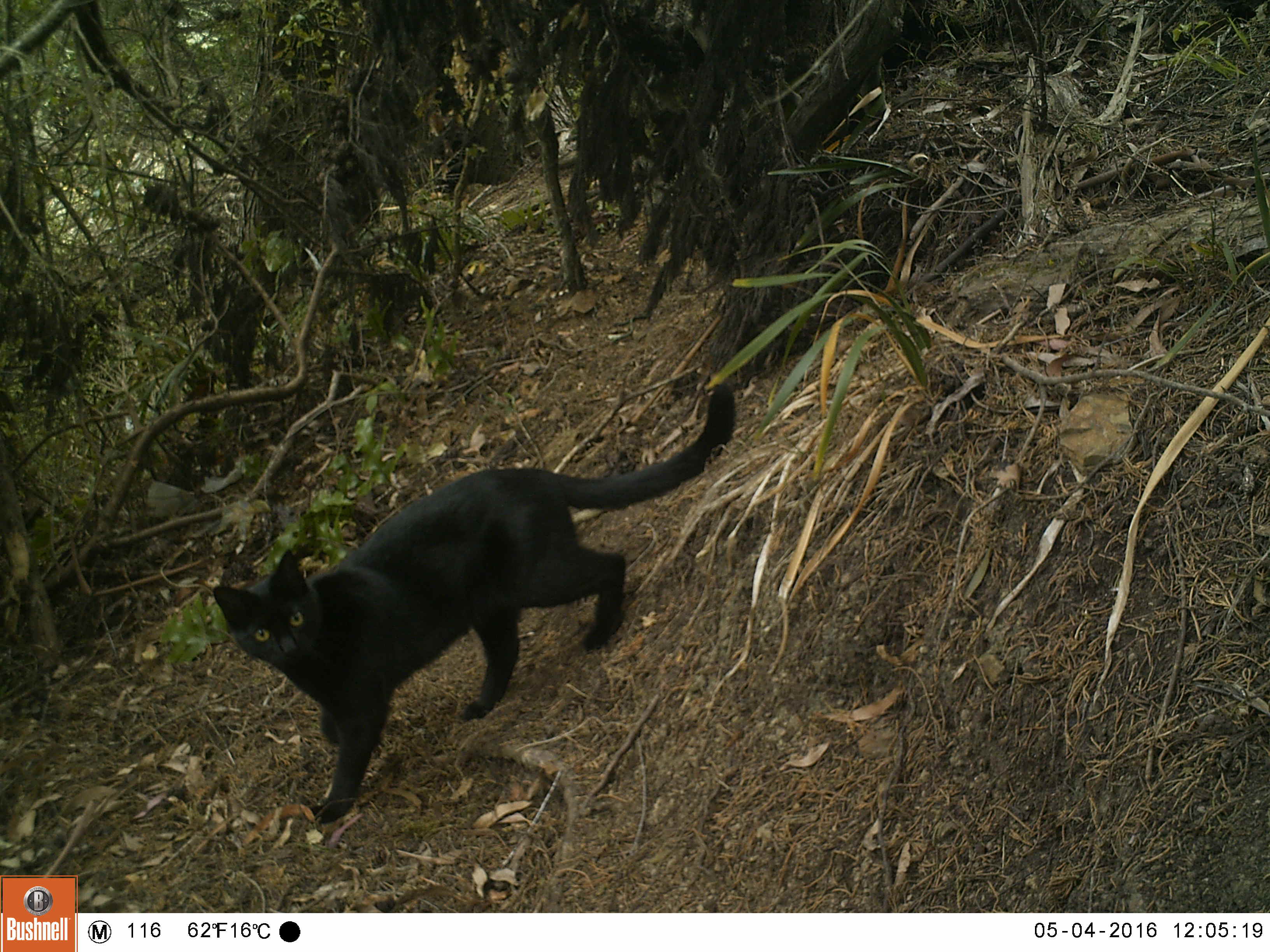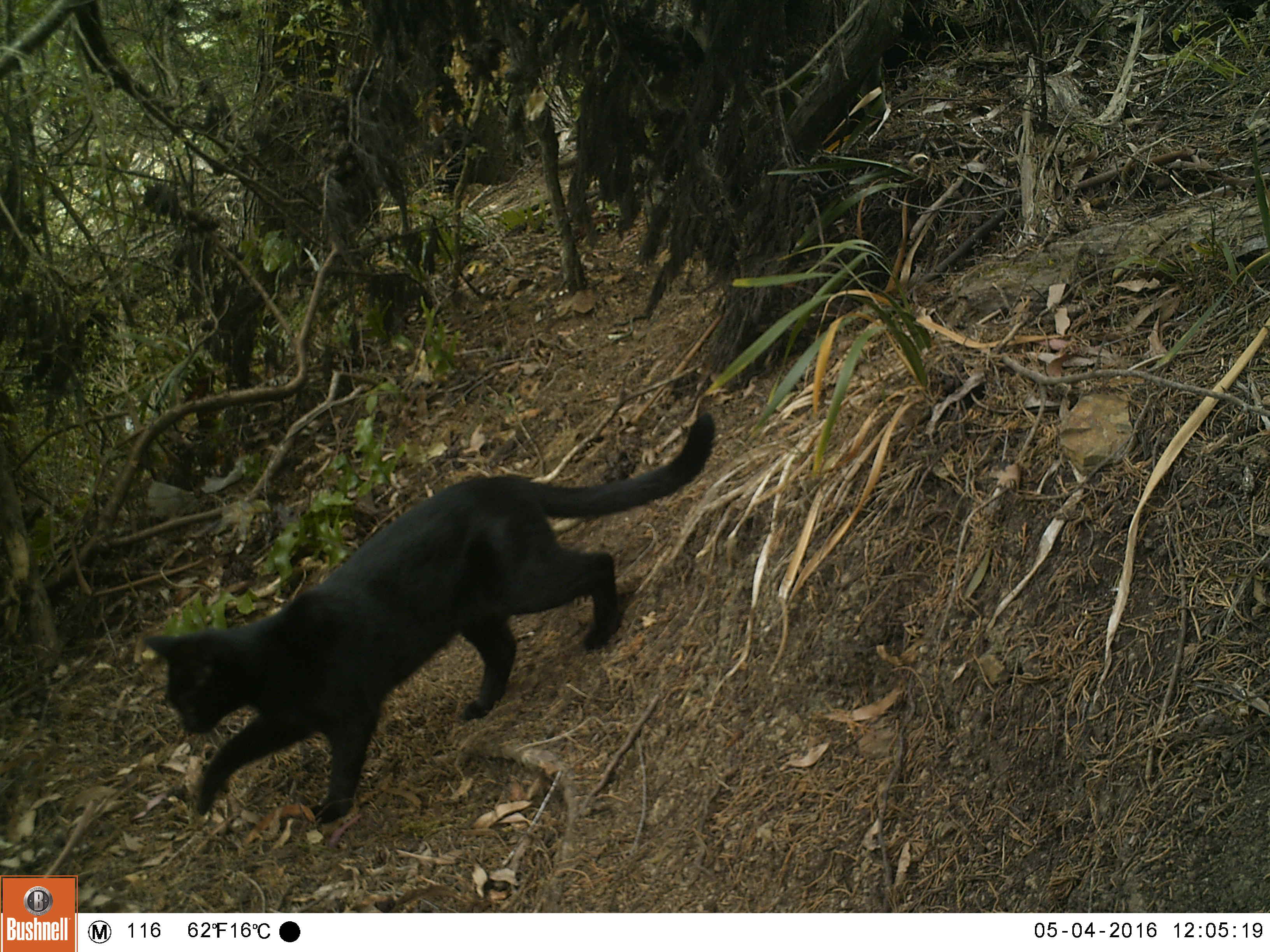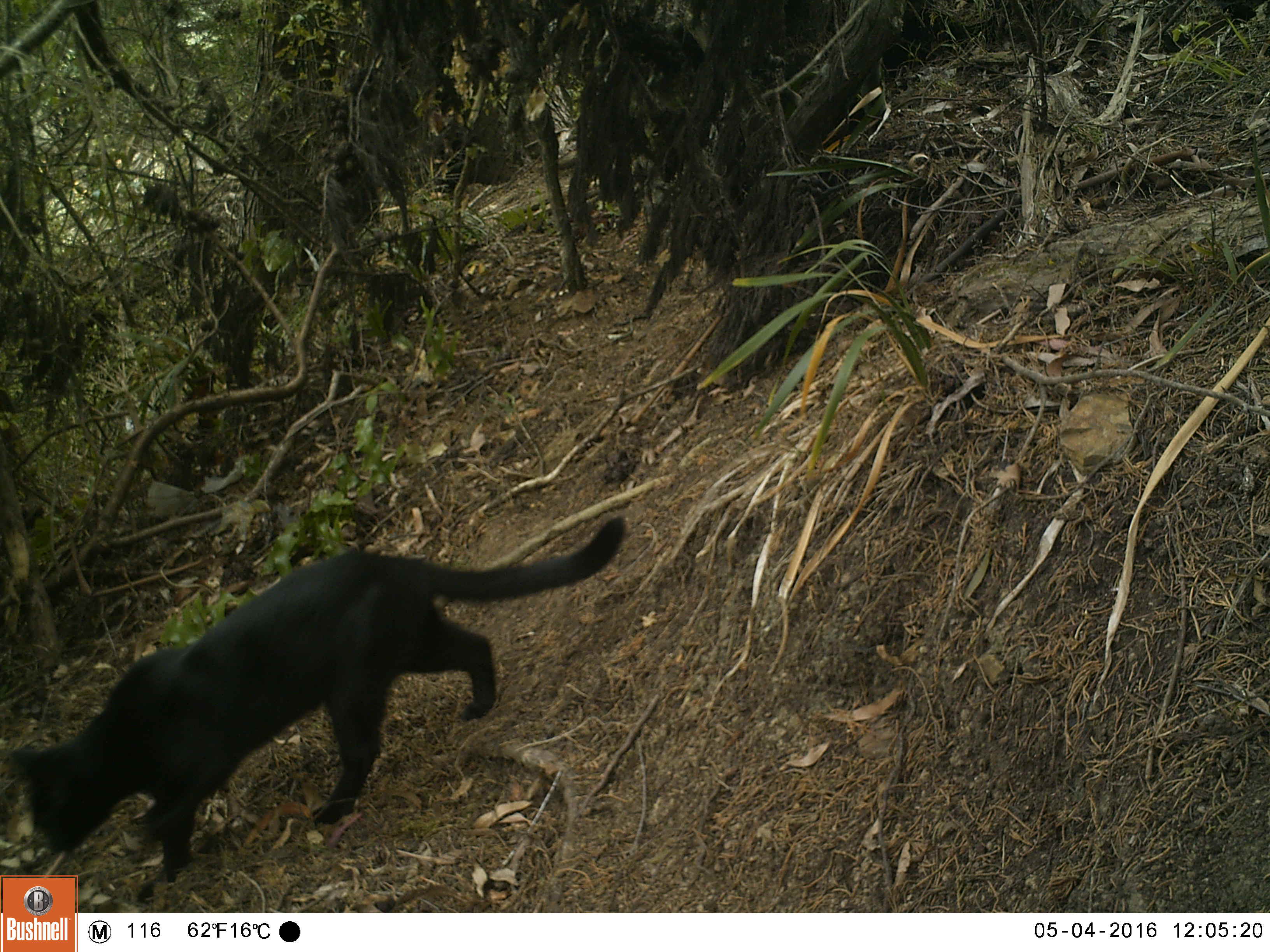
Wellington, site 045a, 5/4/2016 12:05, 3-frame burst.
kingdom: Animalia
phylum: Chordata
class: Mammalia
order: Carnivora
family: Felidae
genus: Felis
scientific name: Felis catus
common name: cat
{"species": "cat (Felis catus)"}